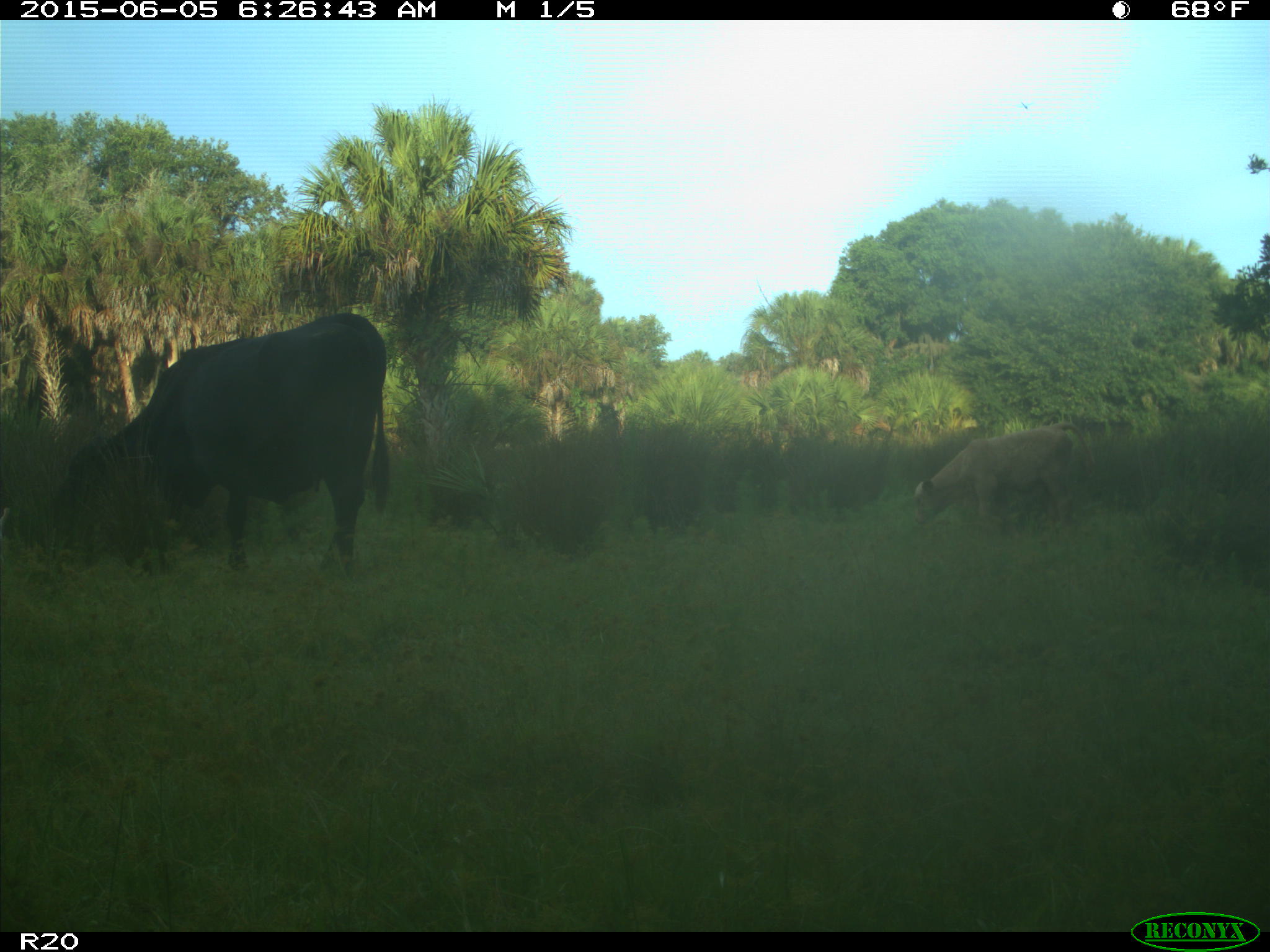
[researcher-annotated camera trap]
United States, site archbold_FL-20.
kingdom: Animalia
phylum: Chordata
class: Mammalia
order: Artiodactyla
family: Bovidae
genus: Bos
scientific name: Bos taurus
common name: domestic cow